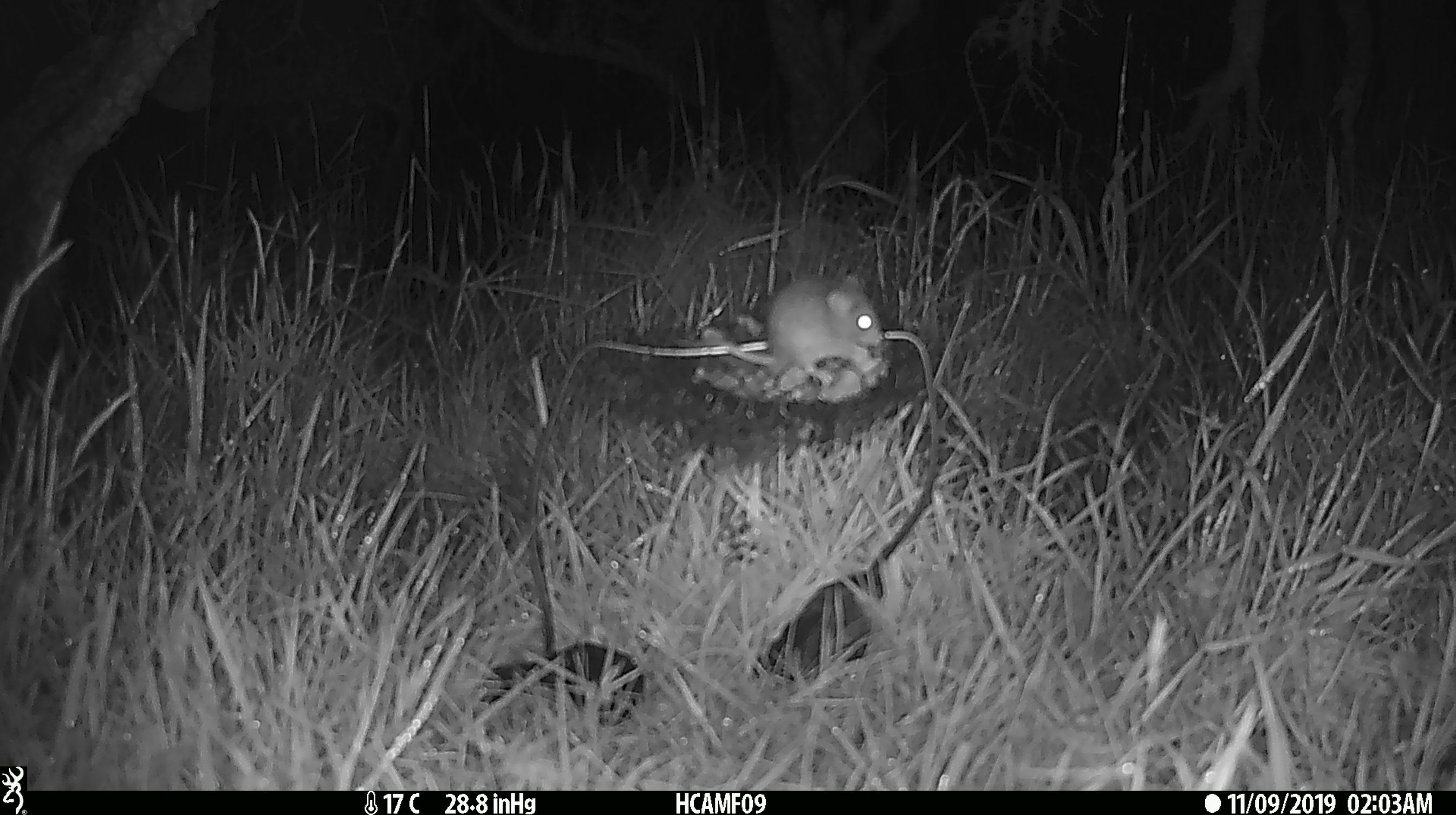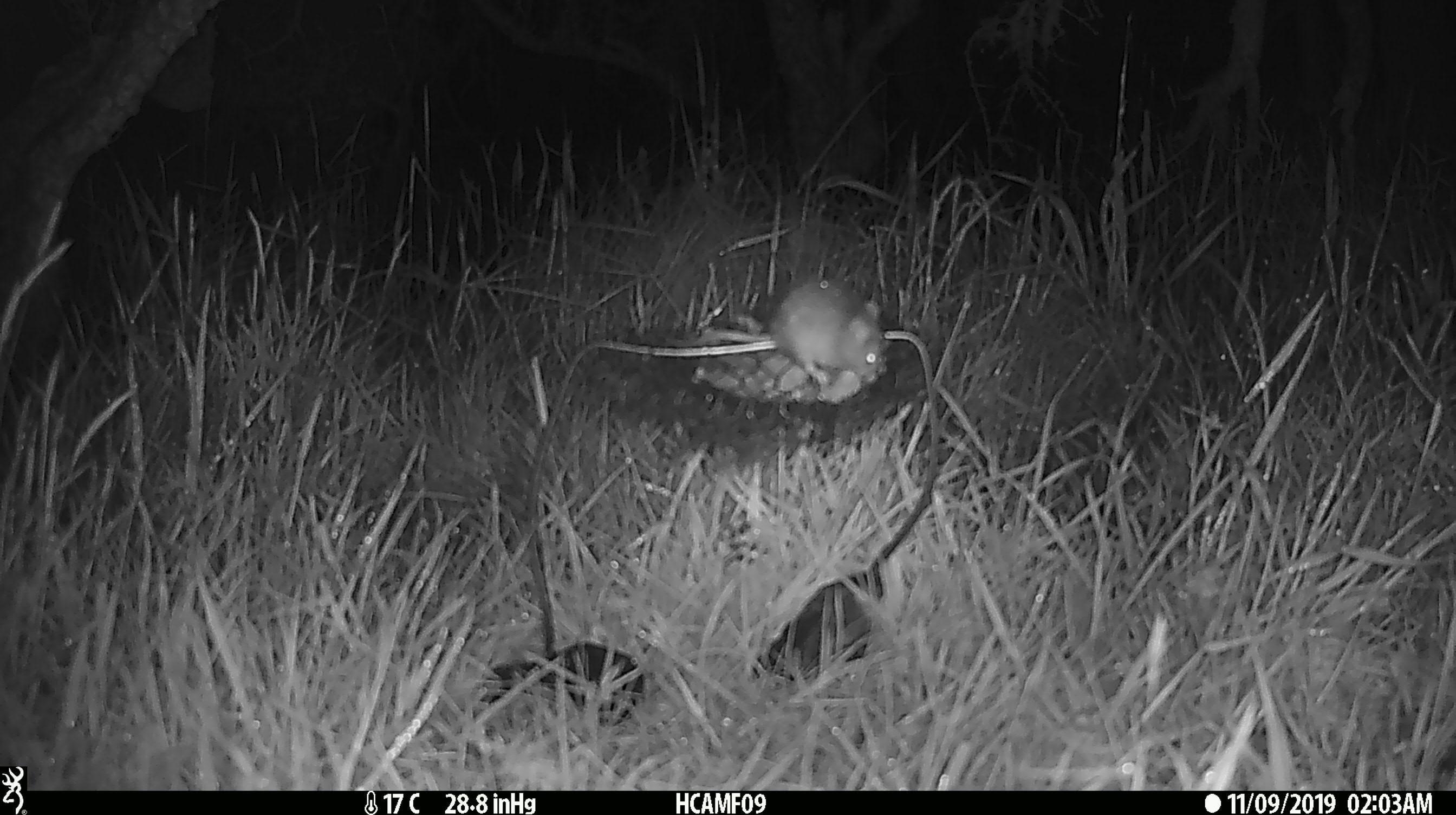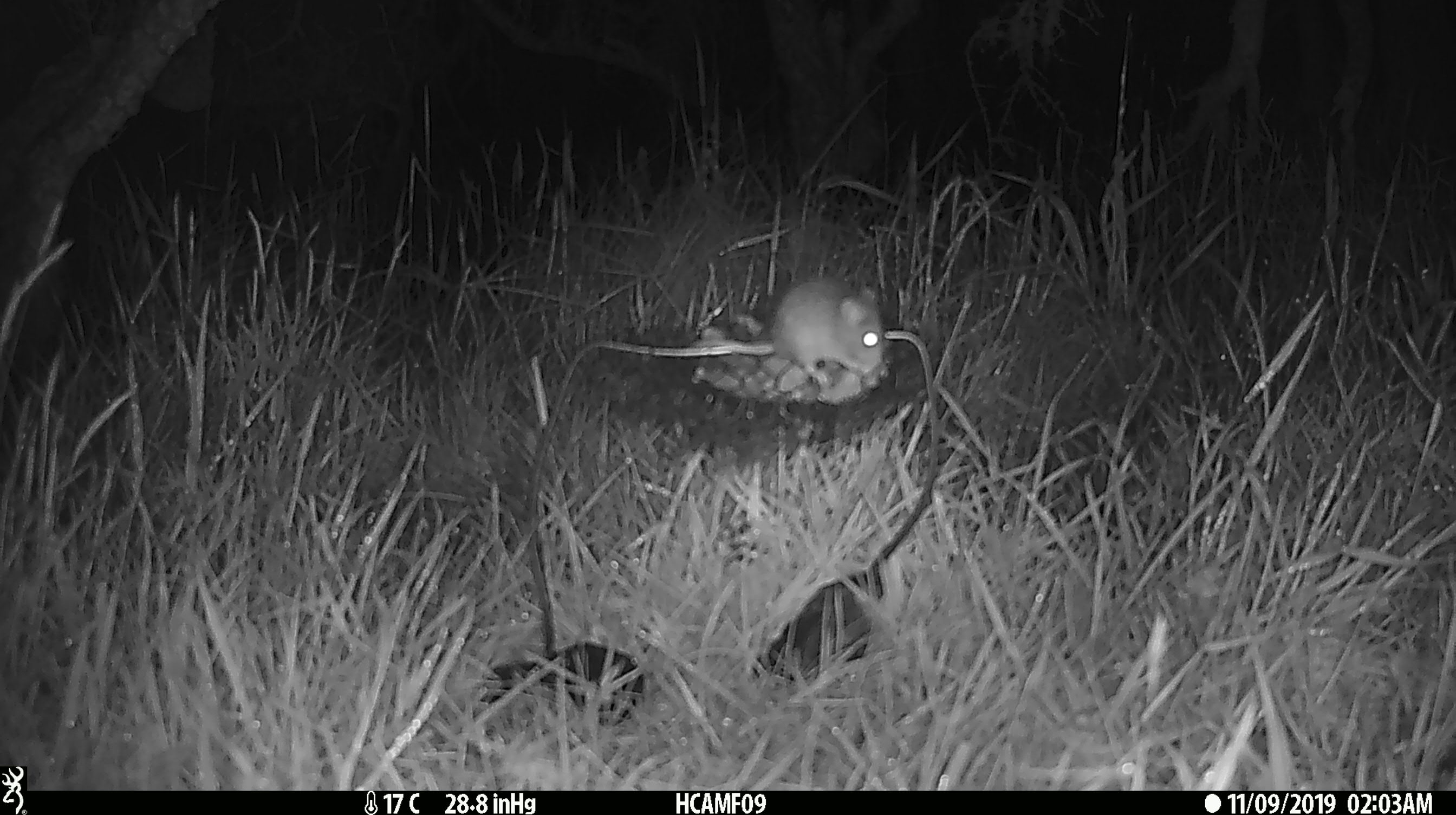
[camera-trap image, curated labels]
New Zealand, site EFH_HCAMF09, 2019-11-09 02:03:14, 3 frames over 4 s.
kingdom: Animalia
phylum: Chordata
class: Mammalia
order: Rodentia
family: Muridae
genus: Mus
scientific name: Mus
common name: mouse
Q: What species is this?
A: Mouse (Mus).